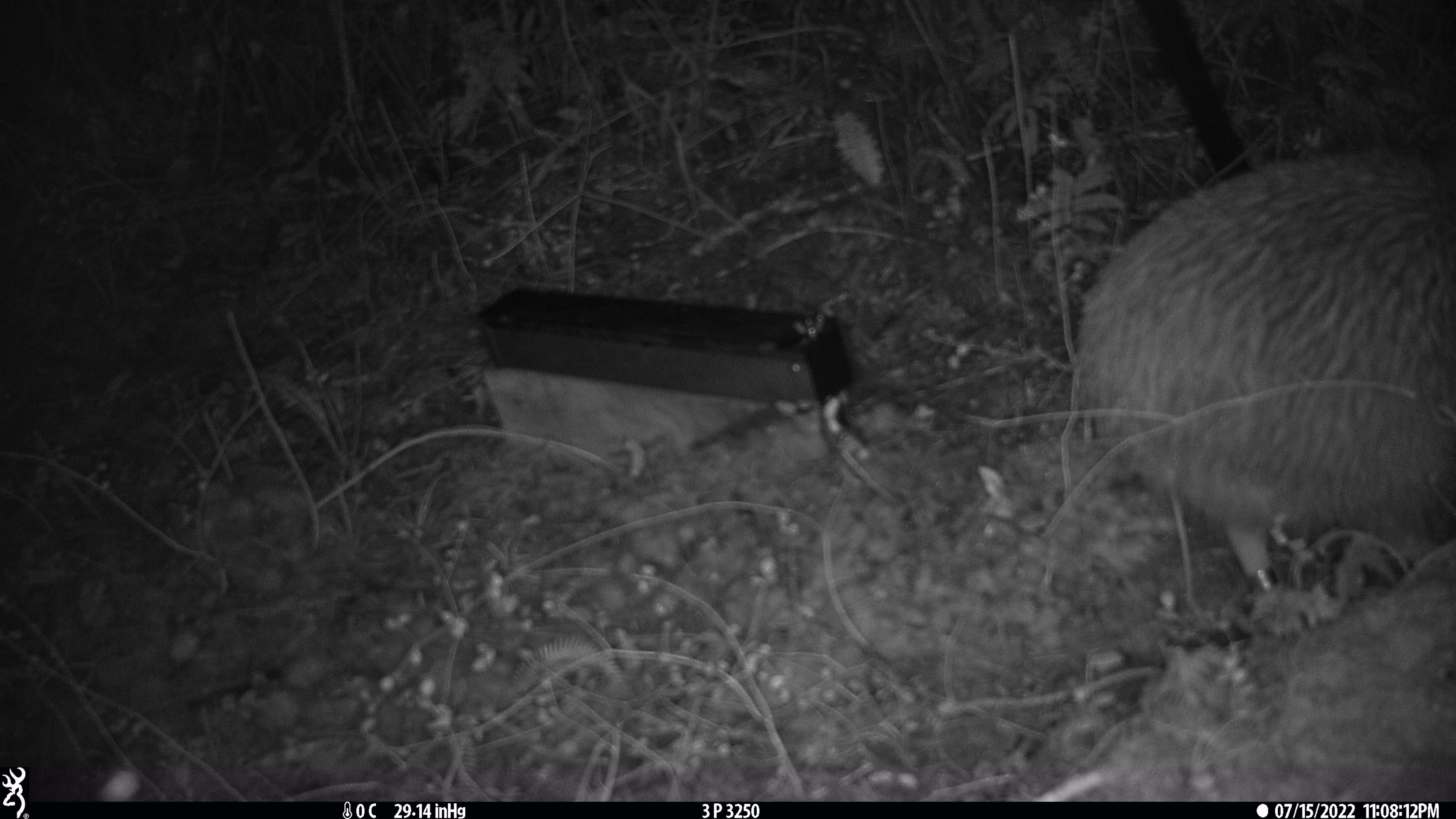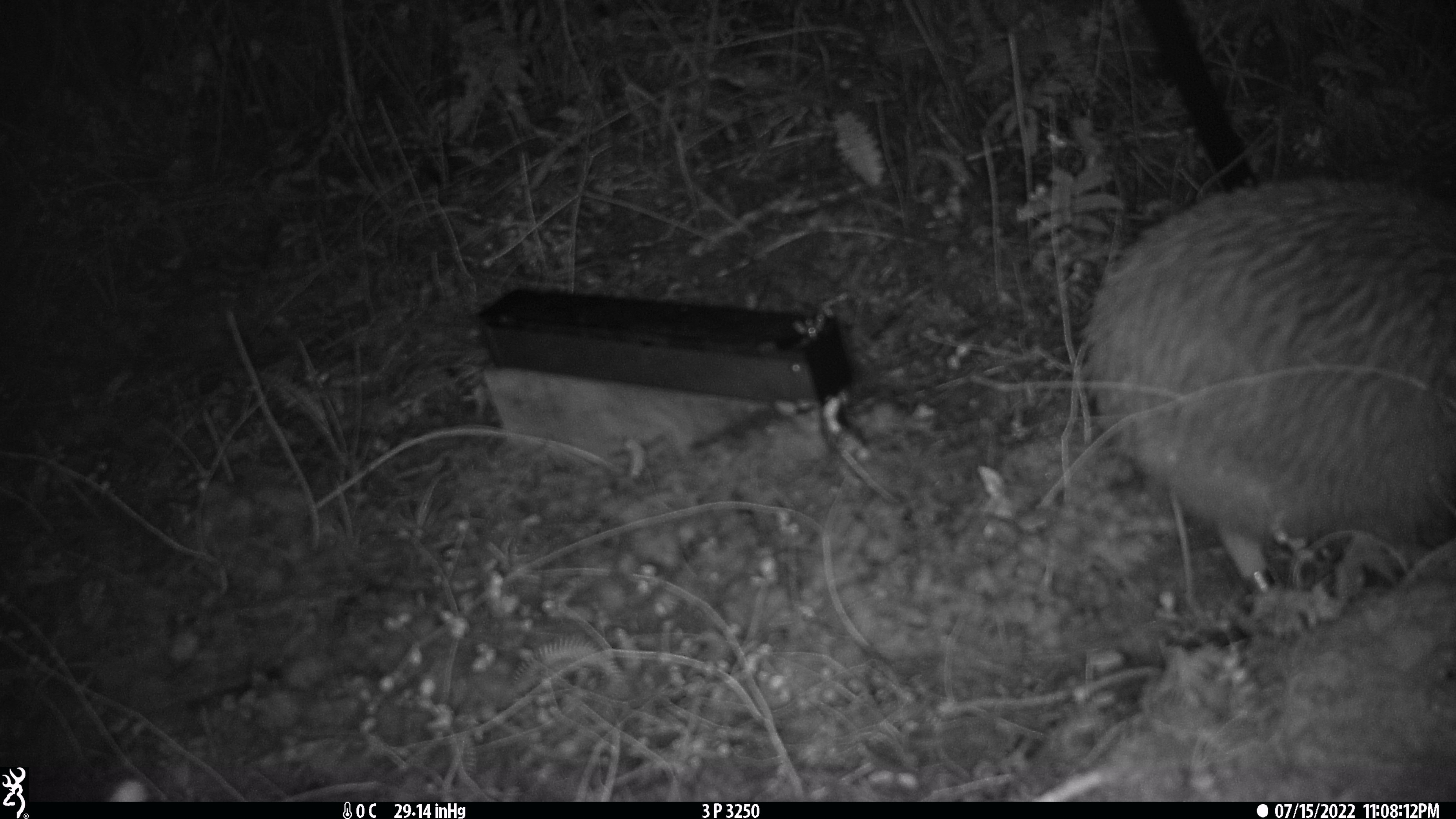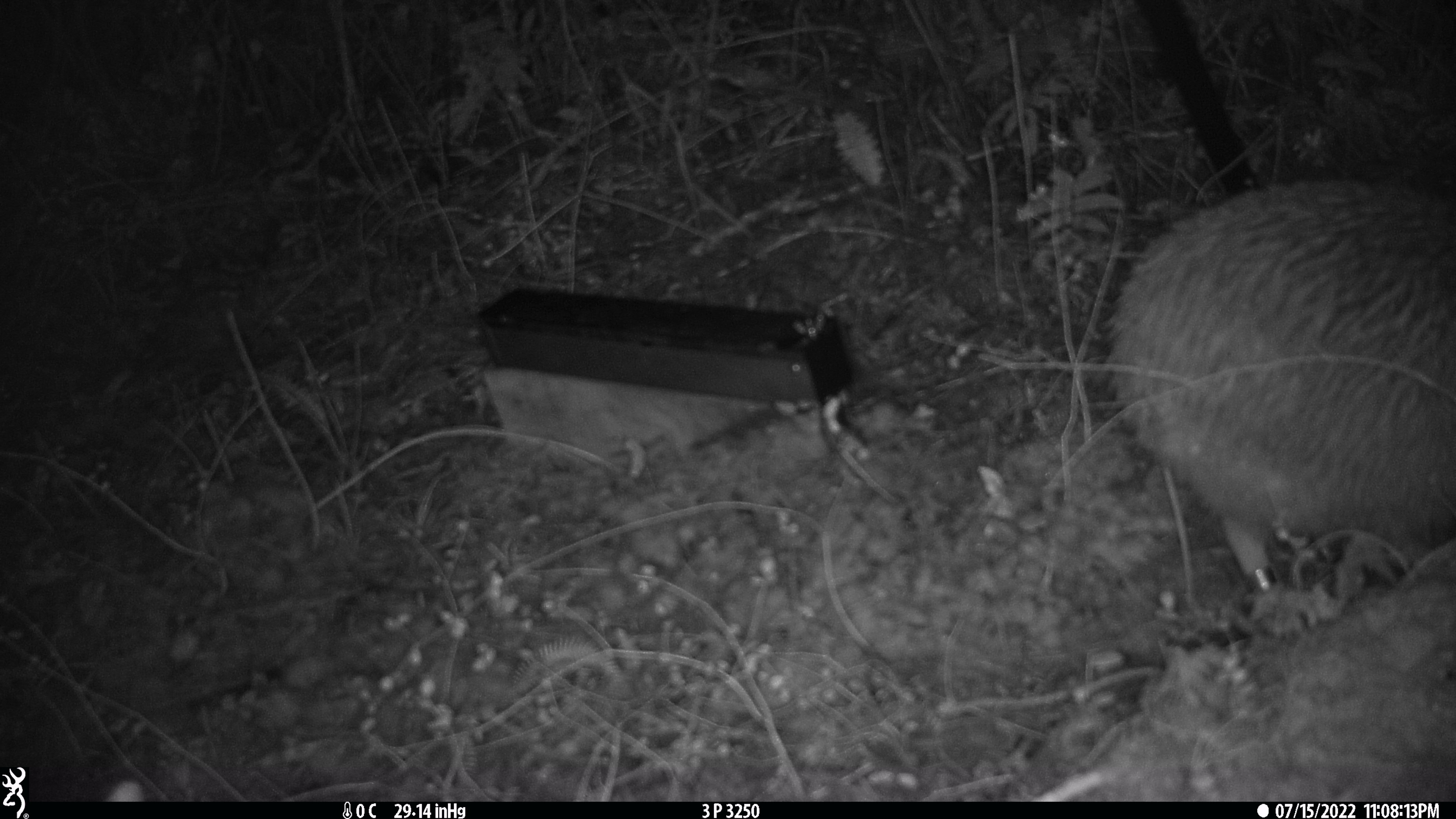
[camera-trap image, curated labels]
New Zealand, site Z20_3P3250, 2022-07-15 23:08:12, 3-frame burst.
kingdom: Animalia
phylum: Chordata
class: Aves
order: Apterygiformes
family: Apterygidae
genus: Apteryx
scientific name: Apteryx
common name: kiwi